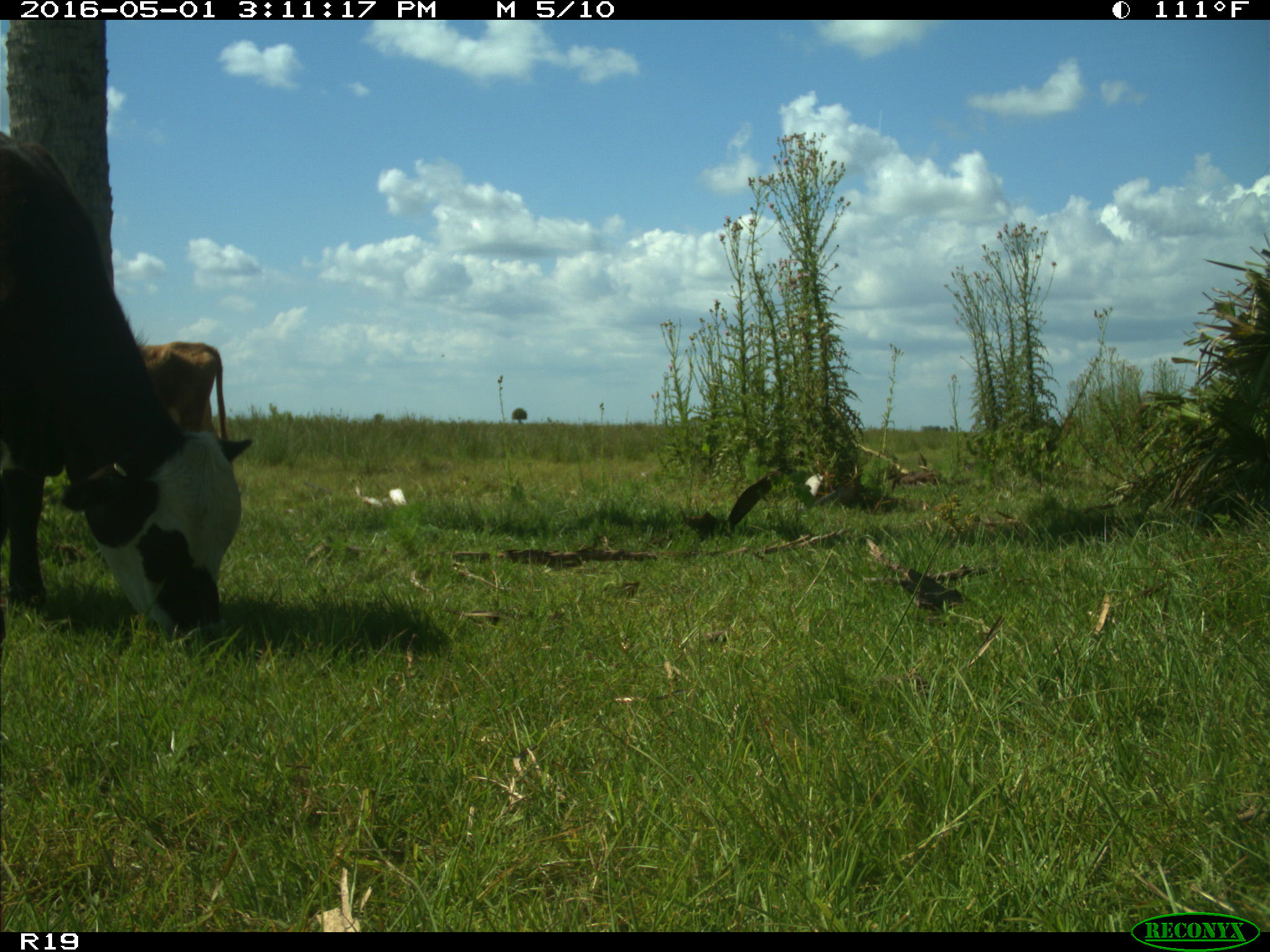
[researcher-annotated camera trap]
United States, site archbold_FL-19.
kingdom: Animalia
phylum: Chordata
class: Mammalia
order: Artiodactyla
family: Bovidae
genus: Bos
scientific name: Bos taurus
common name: domestic cow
Bos taurus (domestic cow).